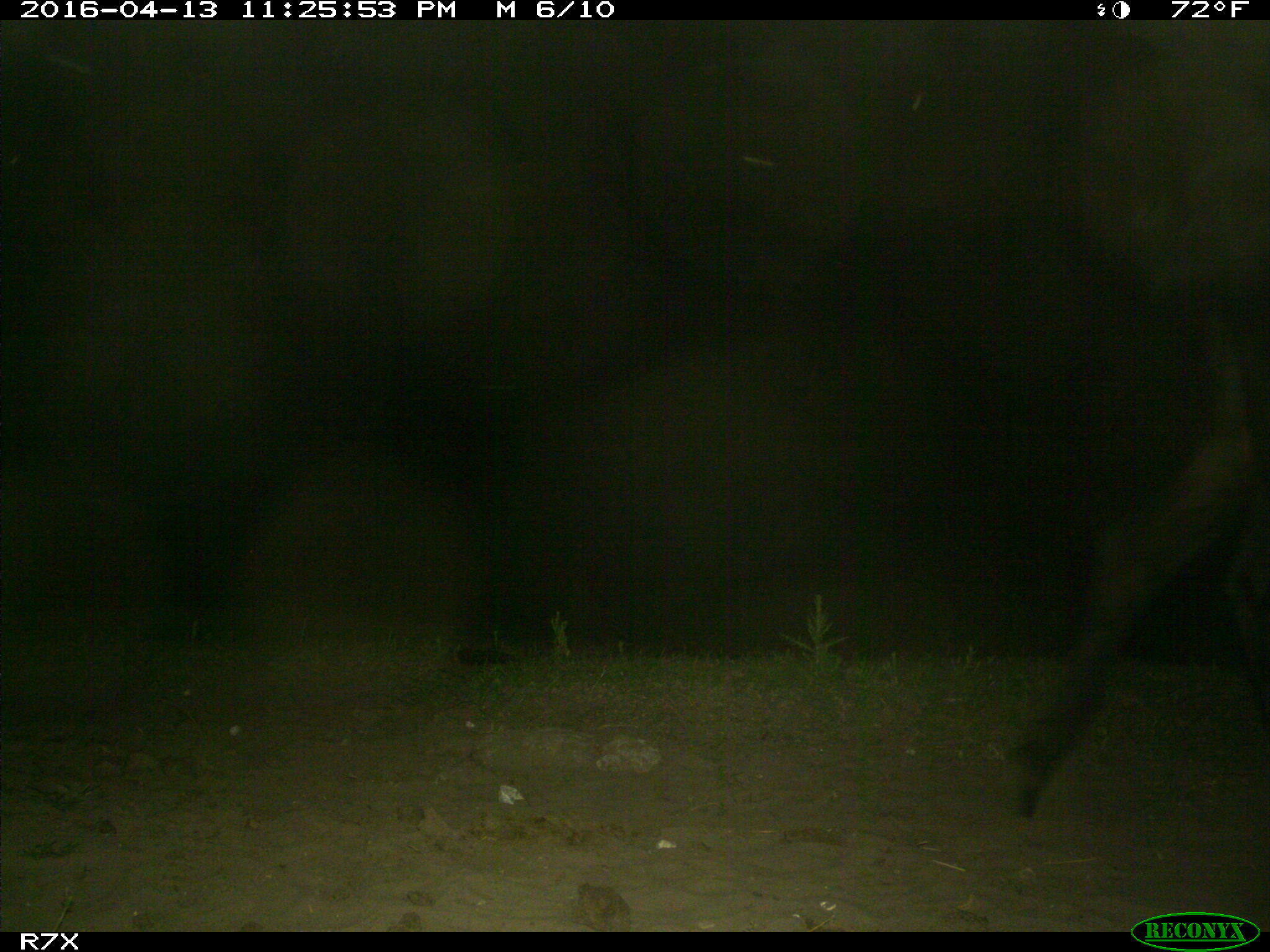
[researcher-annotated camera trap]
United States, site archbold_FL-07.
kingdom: Animalia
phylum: Chordata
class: Mammalia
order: Artiodactyla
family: Bovidae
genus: Bos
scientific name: Bos taurus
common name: domestic cow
Bos taurus (domestic cow).